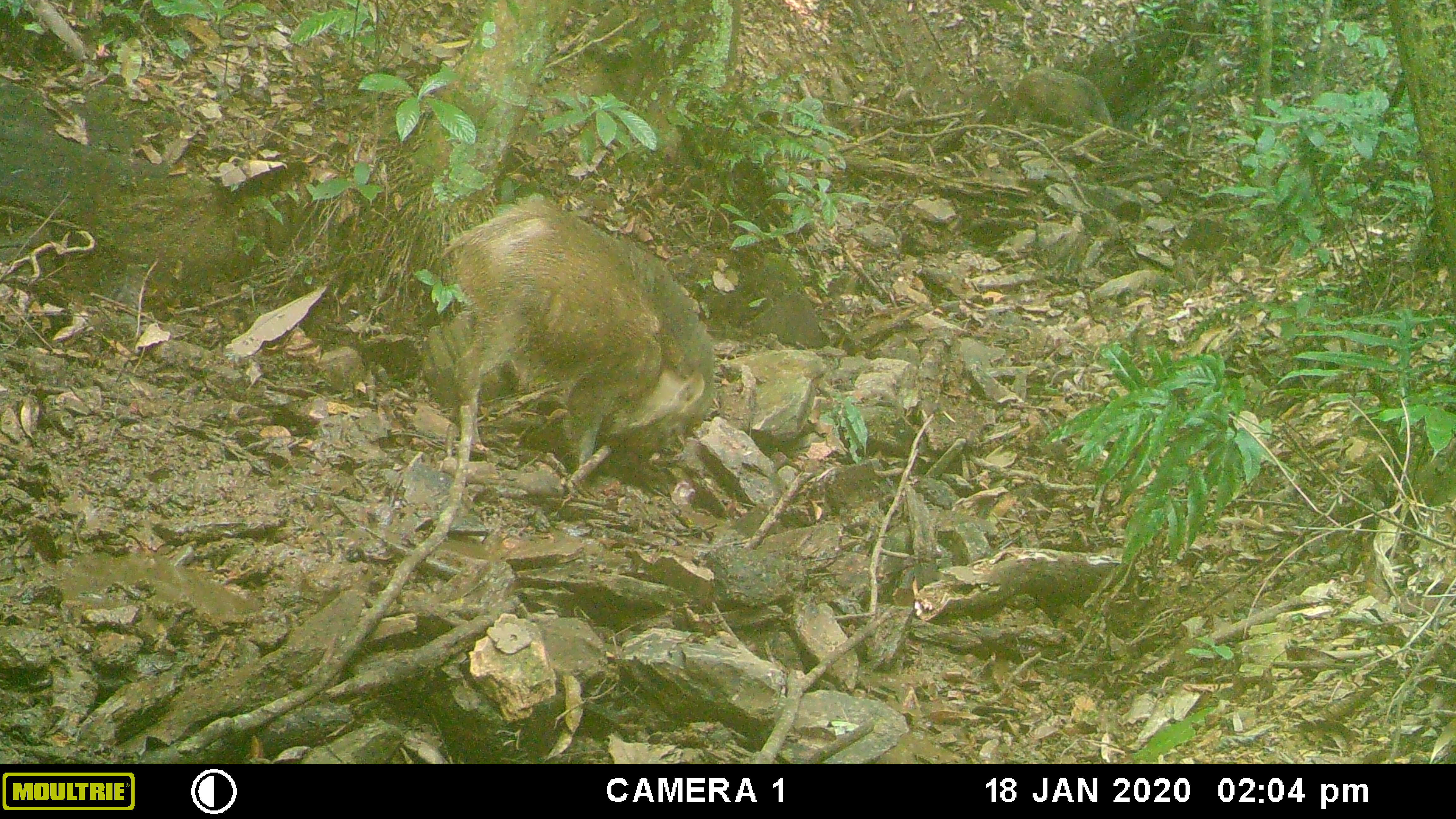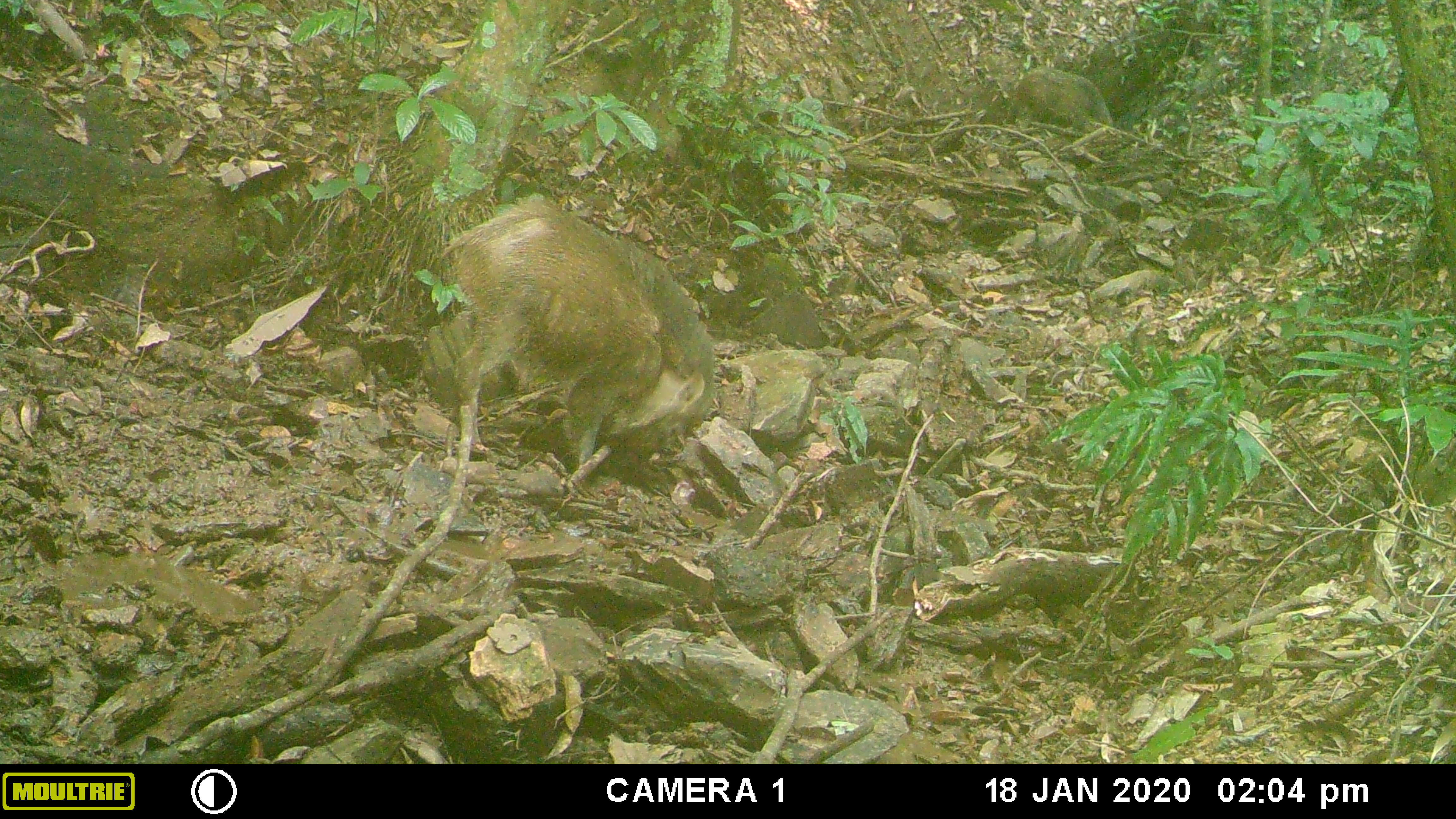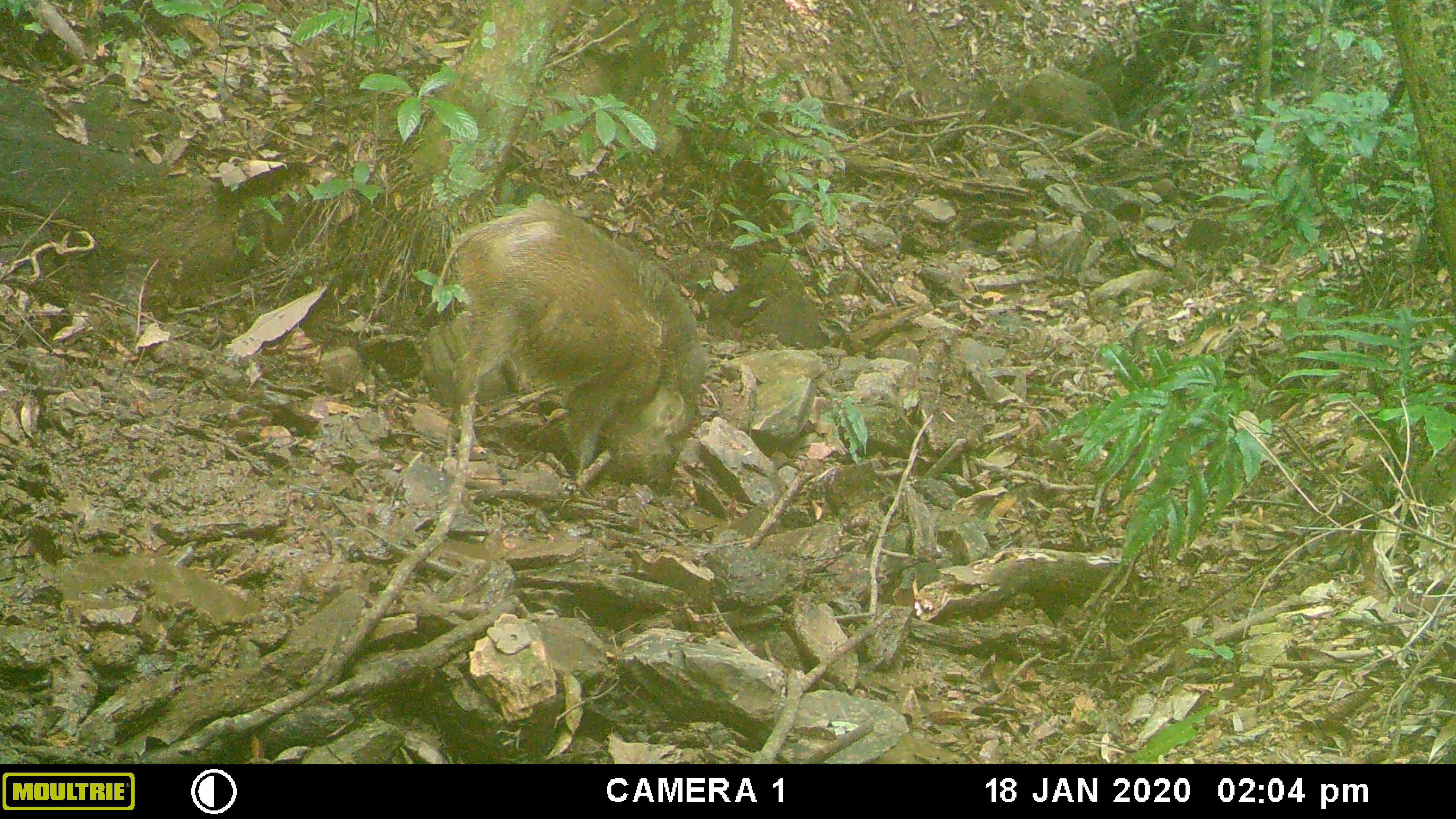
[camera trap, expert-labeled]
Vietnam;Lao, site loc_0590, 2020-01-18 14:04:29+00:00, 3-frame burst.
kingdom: Animalia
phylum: Chordata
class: Aves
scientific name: Aves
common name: bird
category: unidentified bird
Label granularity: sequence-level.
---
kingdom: Animalia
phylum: Chordata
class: Mammalia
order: Artiodactyla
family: Suidae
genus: Sus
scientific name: Sus scrofa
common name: eurasian wild pig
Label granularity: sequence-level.